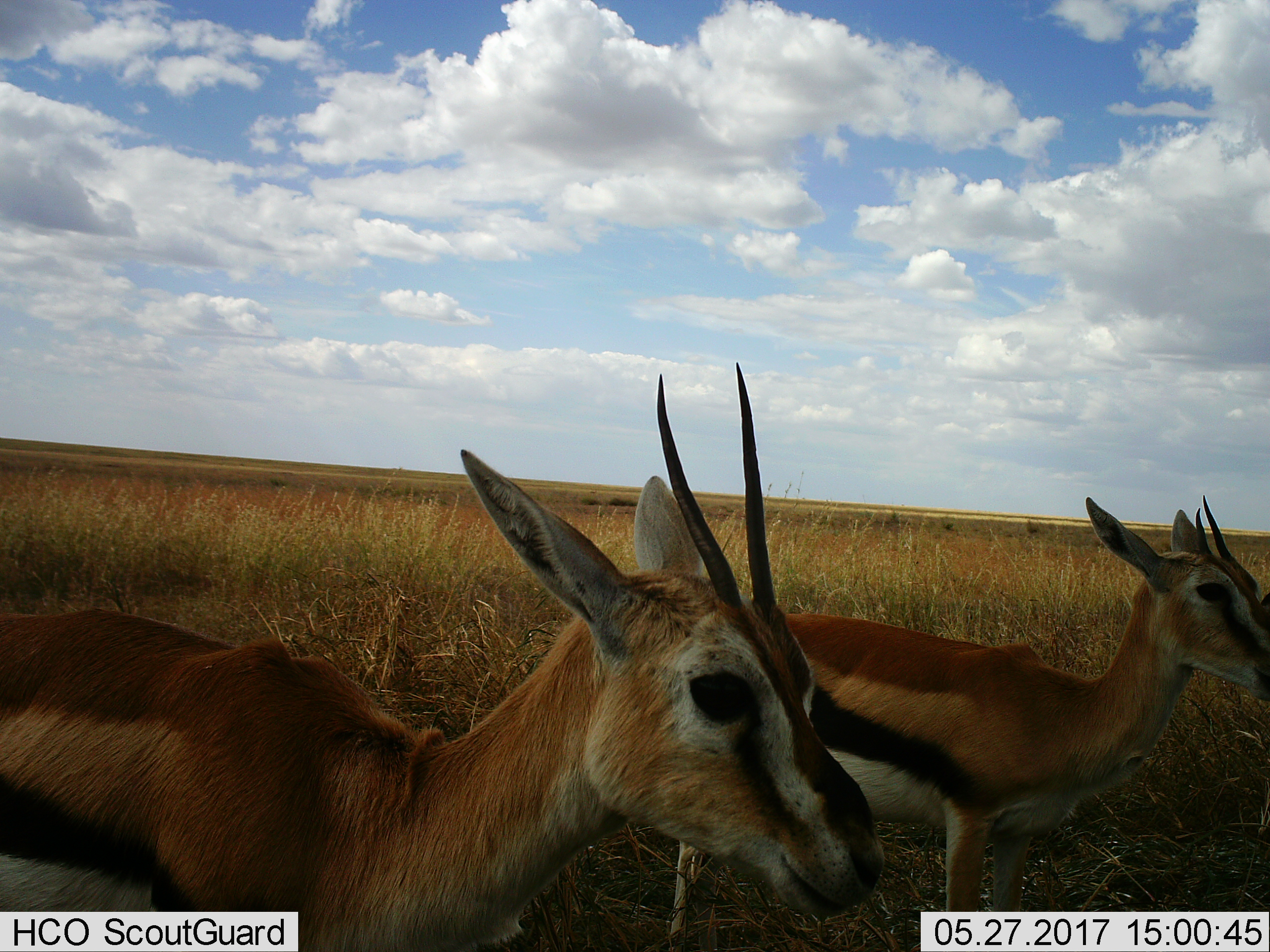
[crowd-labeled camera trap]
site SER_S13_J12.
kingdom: Animalia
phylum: Chordata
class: Mammalia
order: Artiodactyla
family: Bovidae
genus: Eudorcas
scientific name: Eudorcas thomsonii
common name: thomson's gazelle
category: gazellethomsons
Gazellethomsons (thomson's gazelle) (Eudorcas thomsonii), count 2. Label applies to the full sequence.